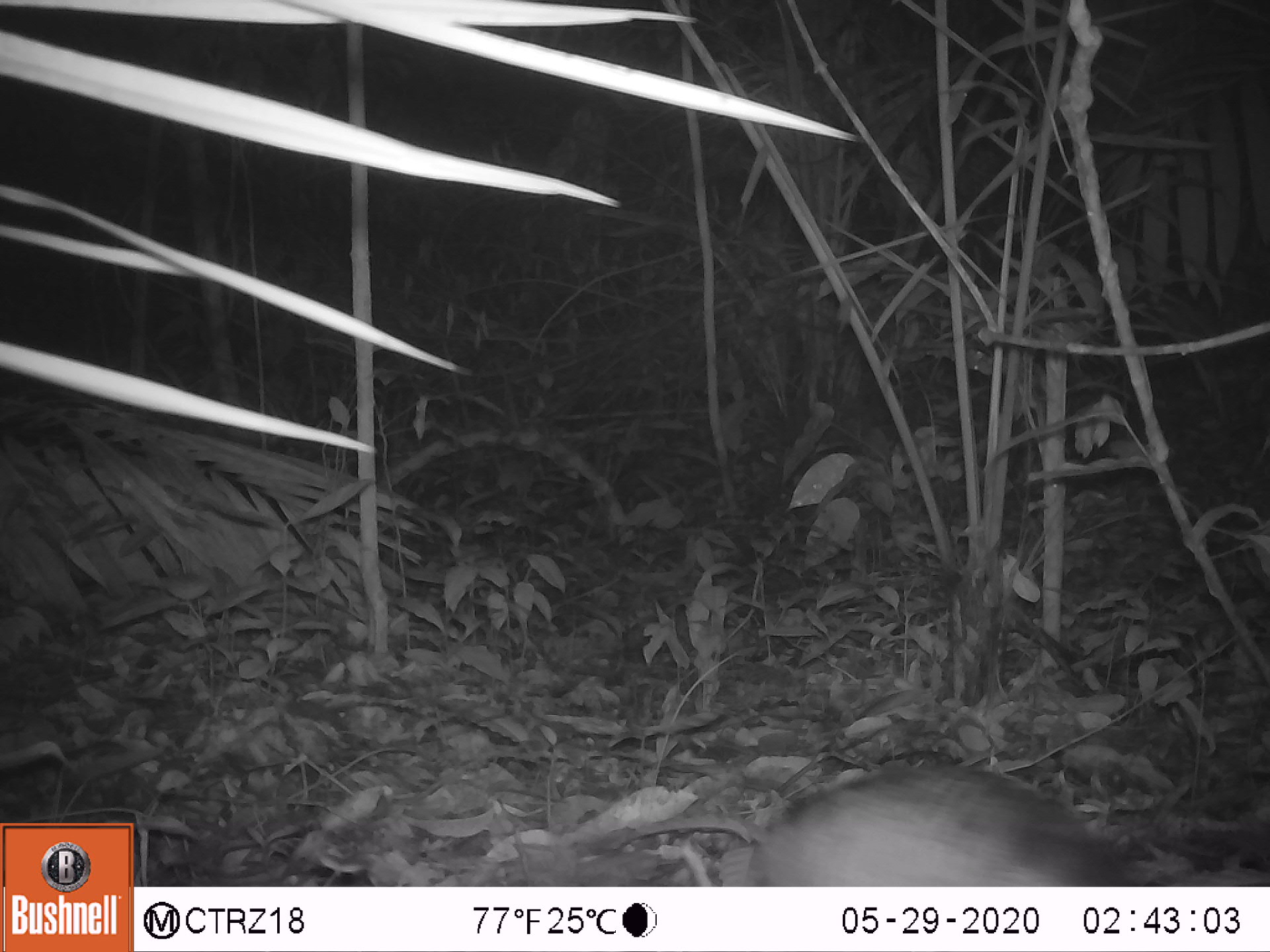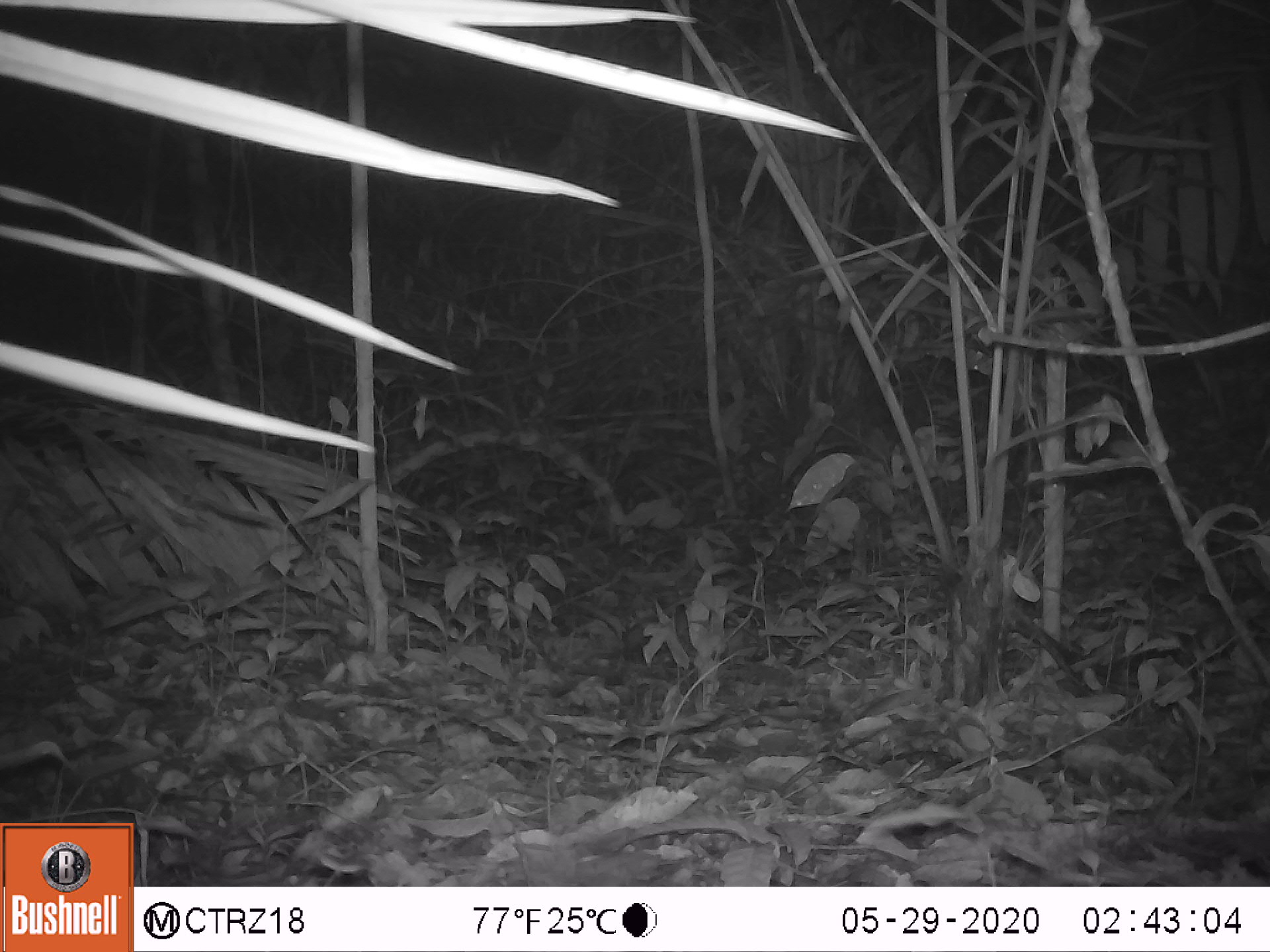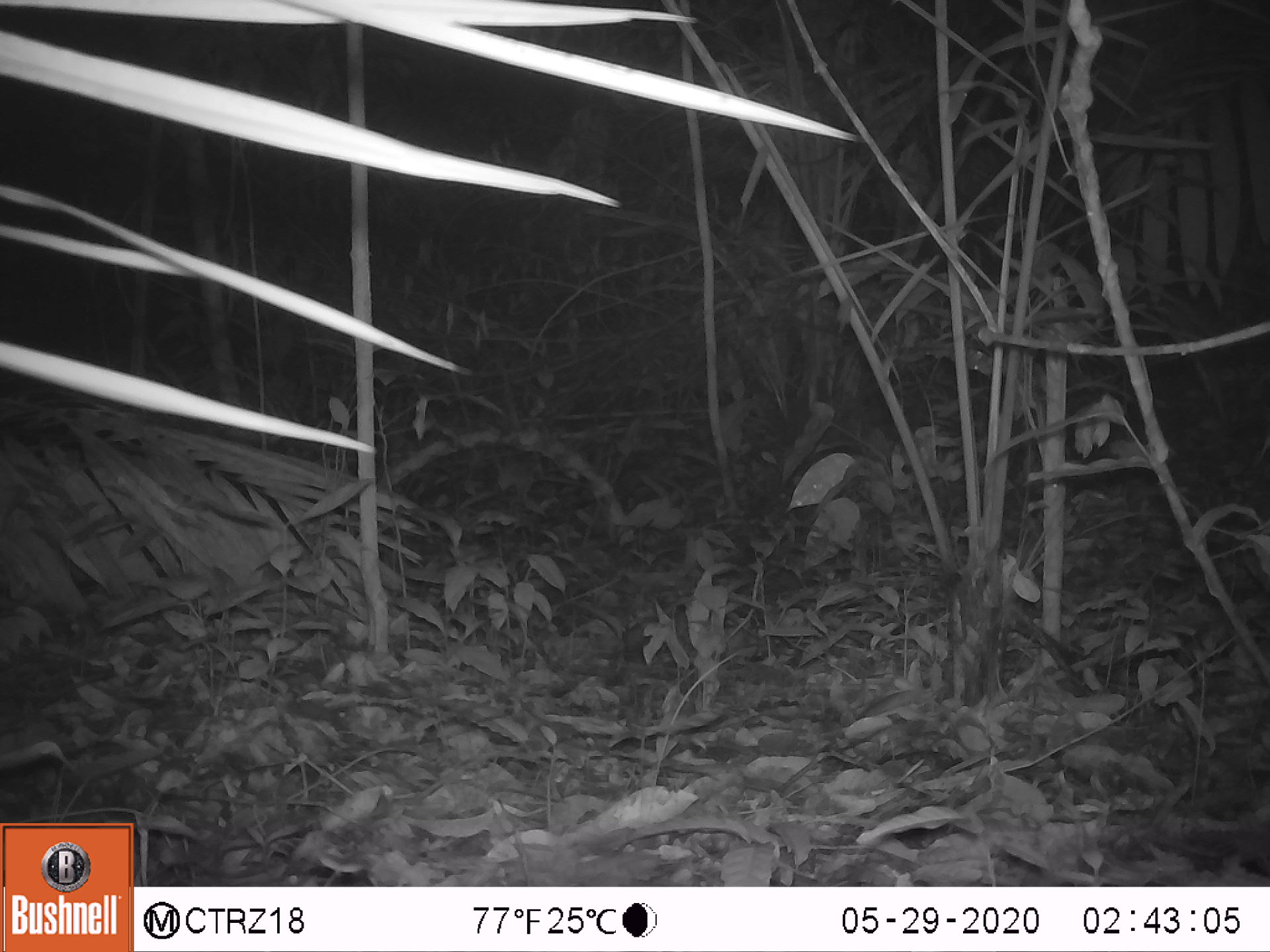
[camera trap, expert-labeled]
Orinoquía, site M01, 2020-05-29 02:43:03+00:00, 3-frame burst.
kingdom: Animalia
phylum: Chordata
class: Mammalia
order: Cingulata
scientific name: Cingulata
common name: armadillo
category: unknown armadillo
Unknown armadillo (armadillo) (Cingulata).